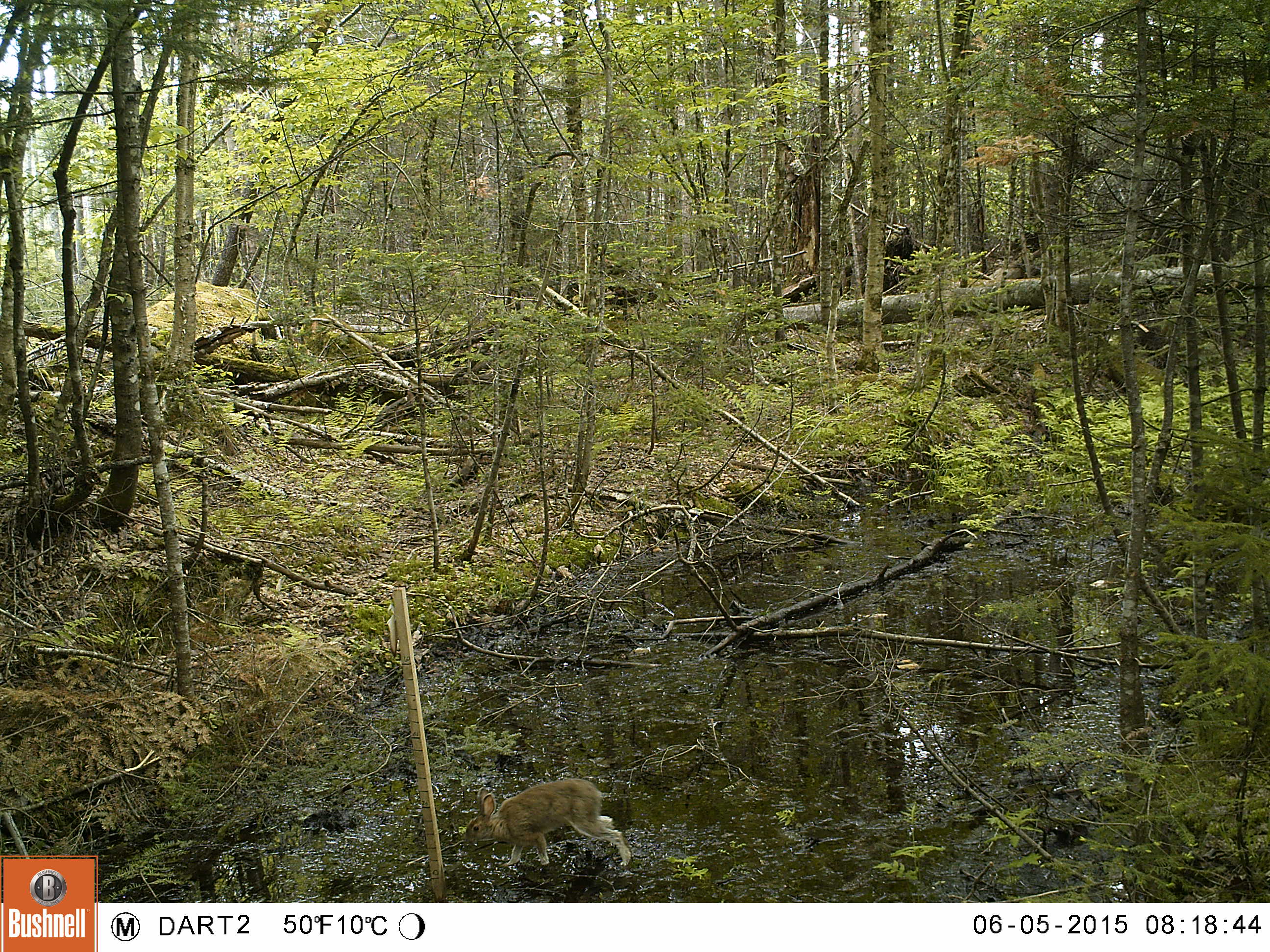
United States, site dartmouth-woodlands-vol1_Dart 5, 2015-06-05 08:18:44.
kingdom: Animalia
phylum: Chordata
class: Mammalia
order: Lagomorpha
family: Leporidae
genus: Lepus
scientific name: Lepus americanus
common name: snowshoe hare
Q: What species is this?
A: Snowshoe hare (Lepus americanus).